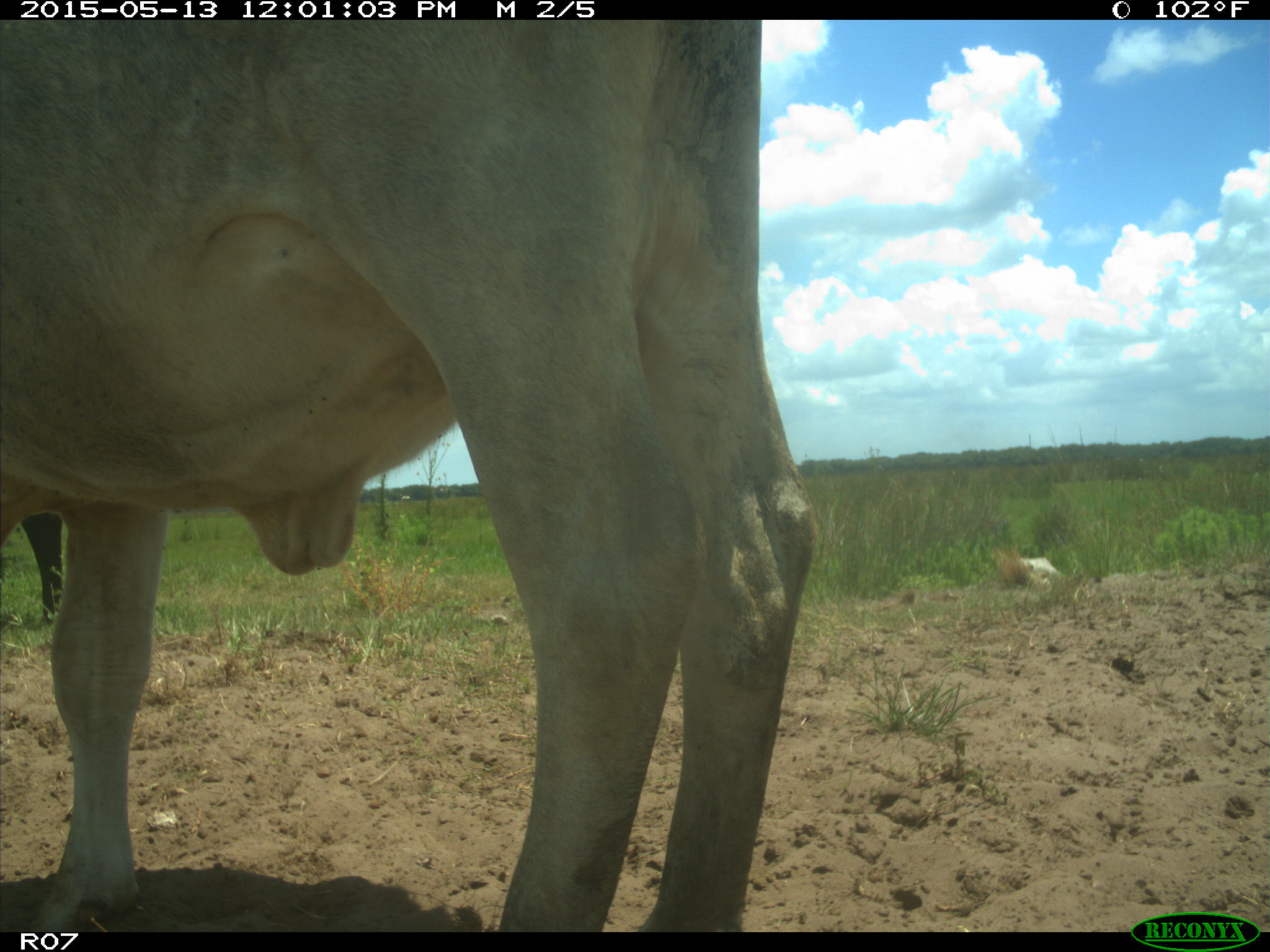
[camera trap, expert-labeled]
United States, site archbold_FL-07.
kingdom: Animalia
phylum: Chordata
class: Mammalia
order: Artiodactyla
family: Bovidae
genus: Bos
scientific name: Bos taurus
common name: domestic cow